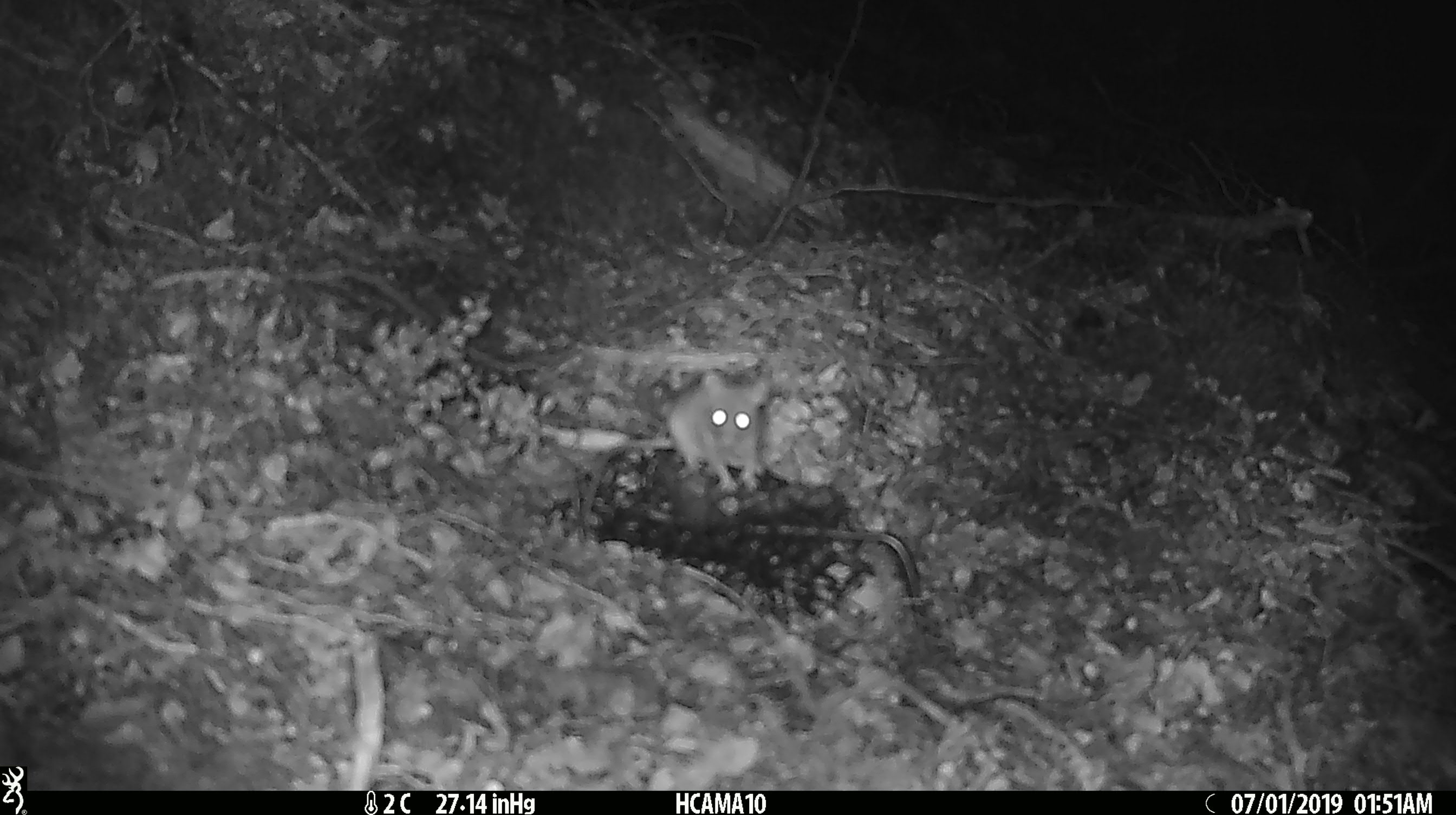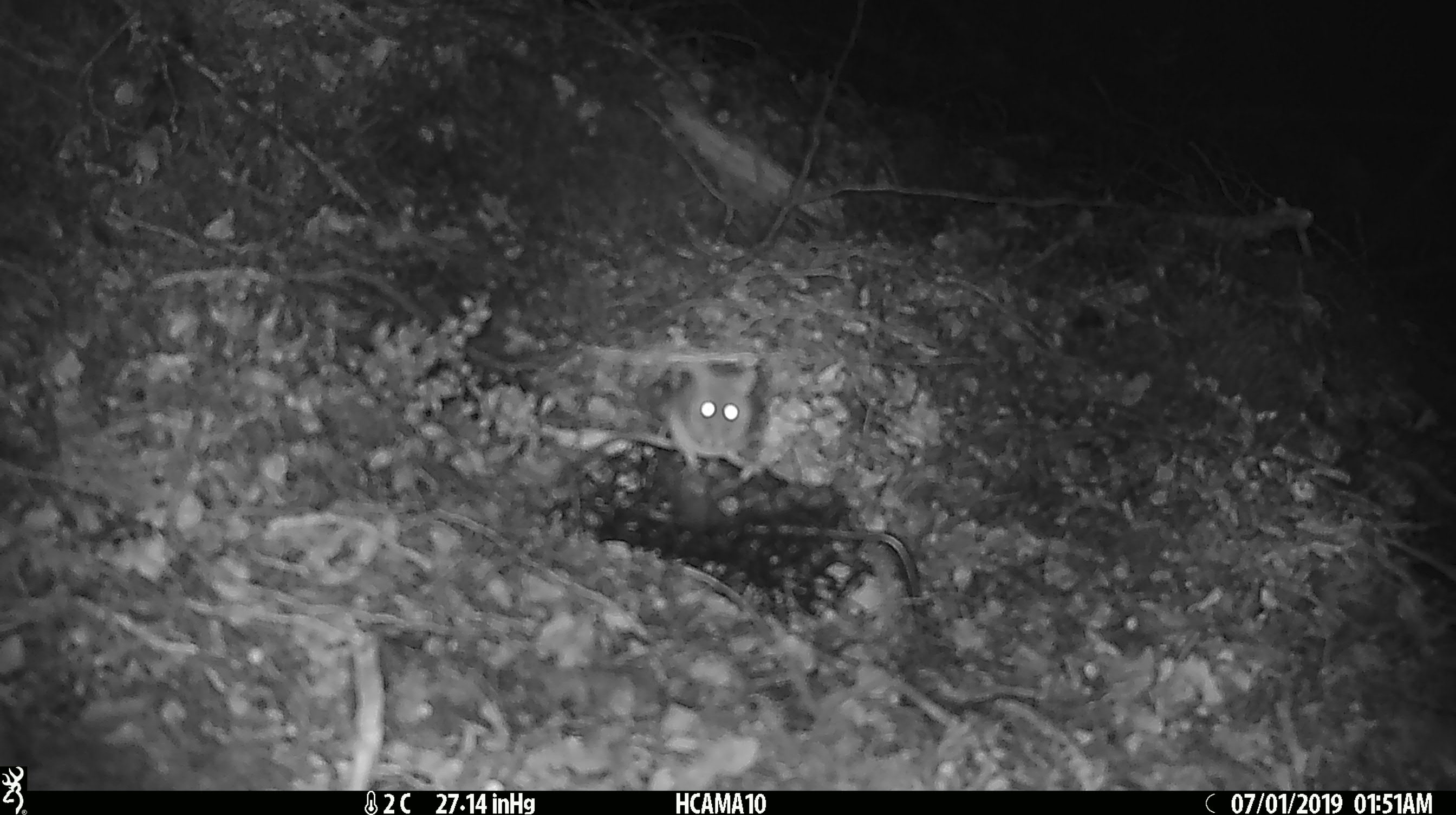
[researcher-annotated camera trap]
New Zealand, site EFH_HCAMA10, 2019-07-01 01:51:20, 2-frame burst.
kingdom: Animalia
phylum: Chordata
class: Mammalia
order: Rodentia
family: Muridae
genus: Mus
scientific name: Mus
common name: mouse